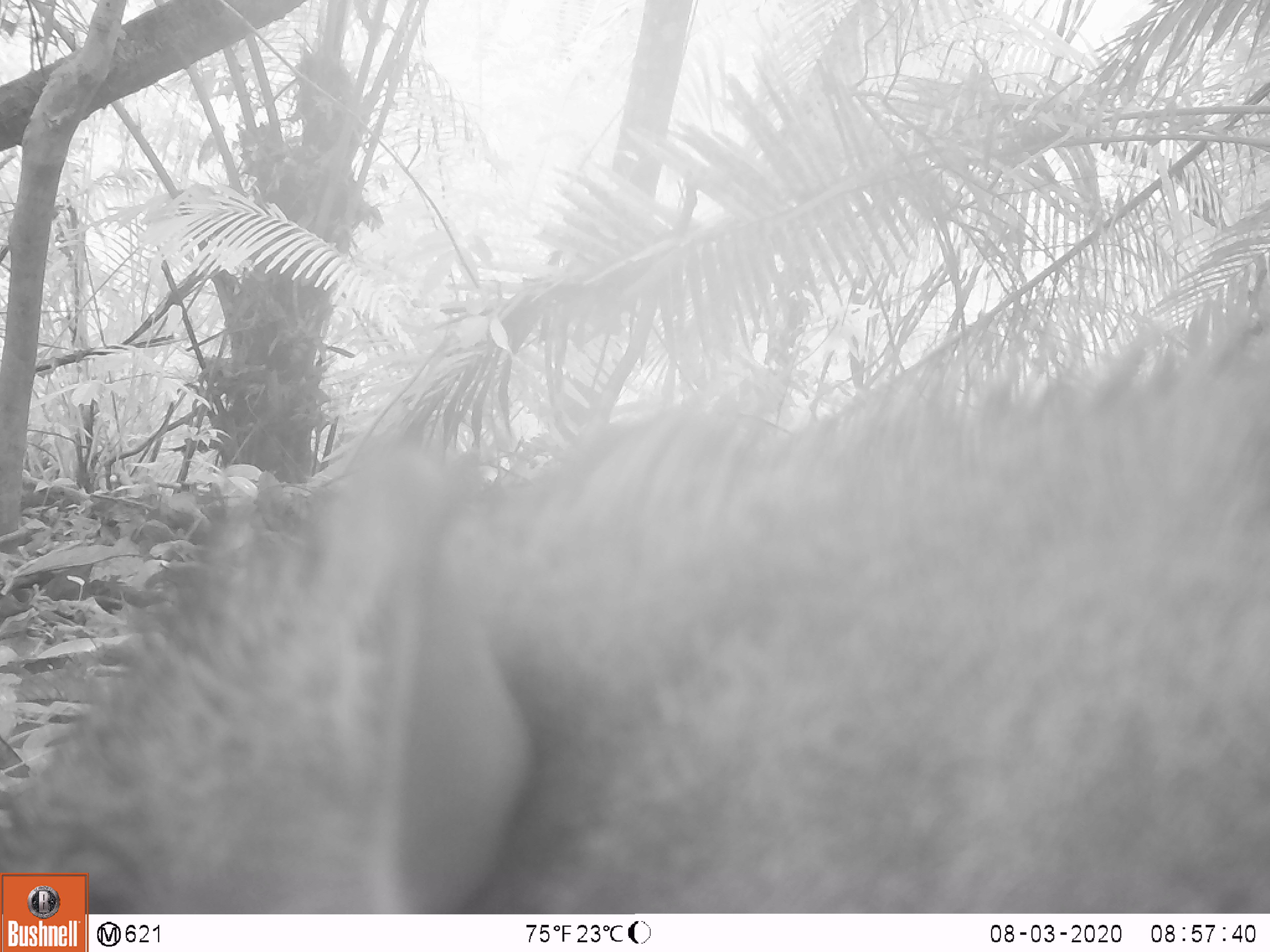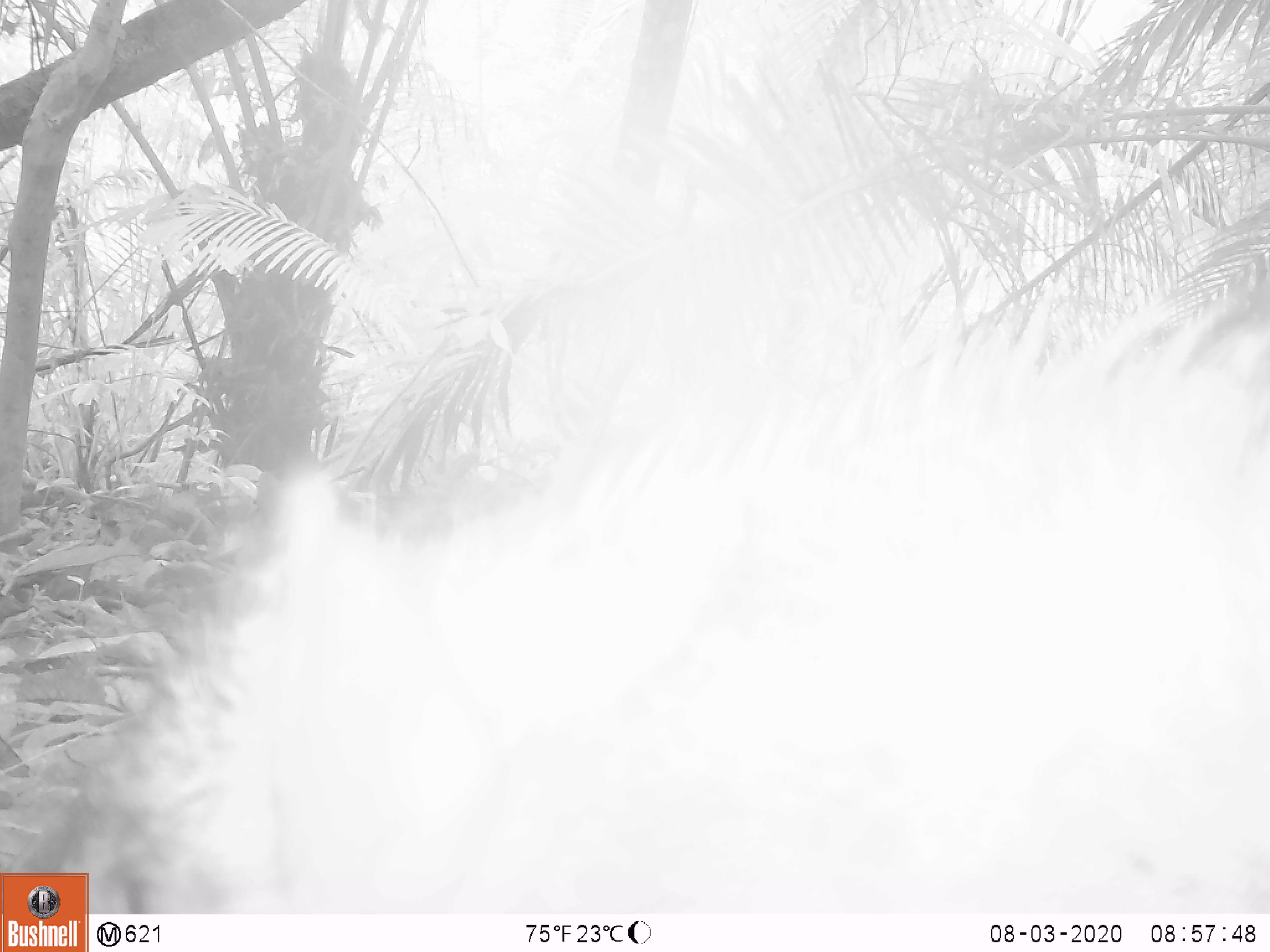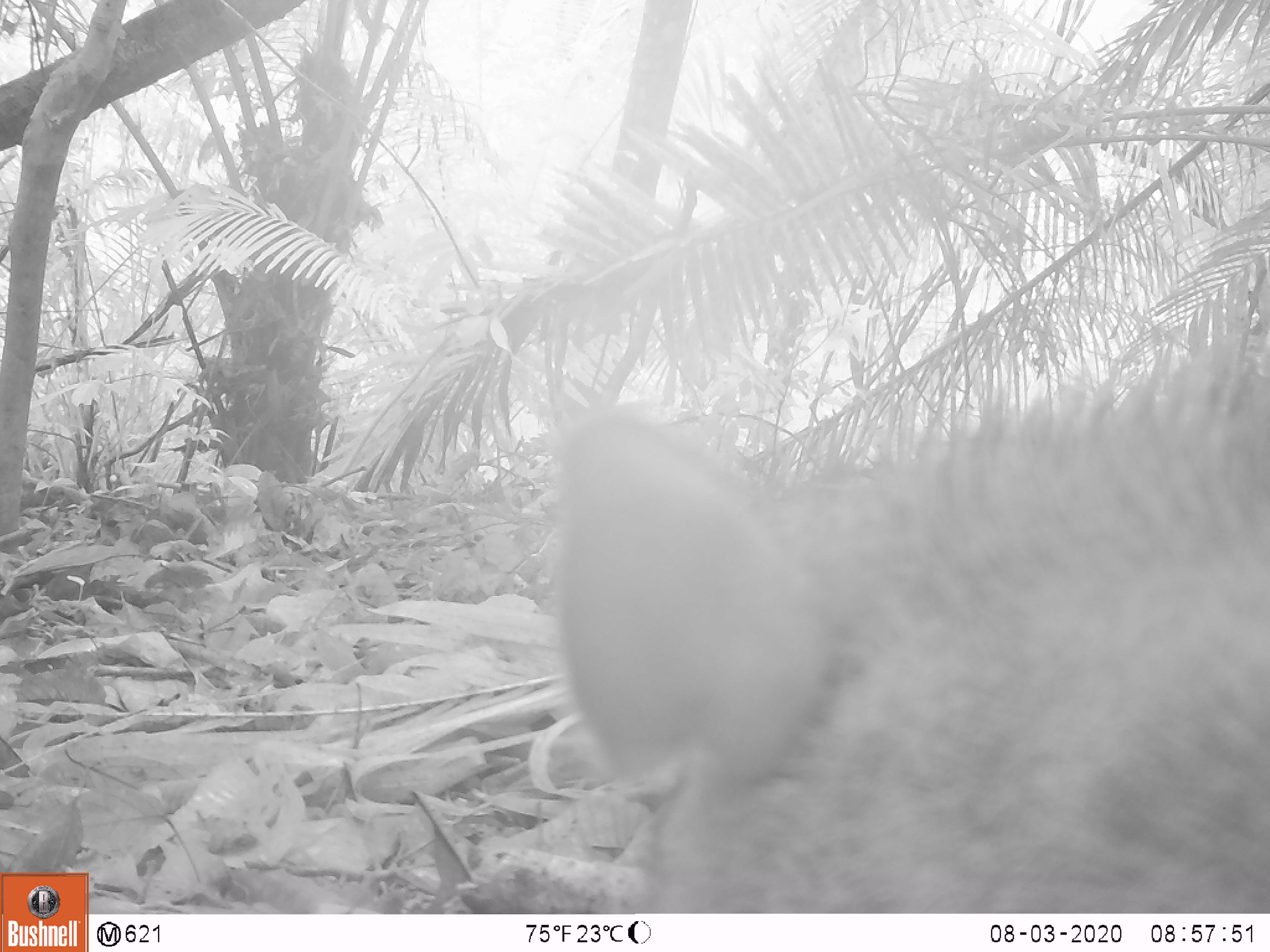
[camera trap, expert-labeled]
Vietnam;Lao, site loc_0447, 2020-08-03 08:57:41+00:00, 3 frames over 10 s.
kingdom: Animalia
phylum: Chordata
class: Mammalia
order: Artiodactyla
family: Suidae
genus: Sus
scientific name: Sus scrofa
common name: eurasian wild pig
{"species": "eurasian wild pig (Sus scrofa)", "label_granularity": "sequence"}